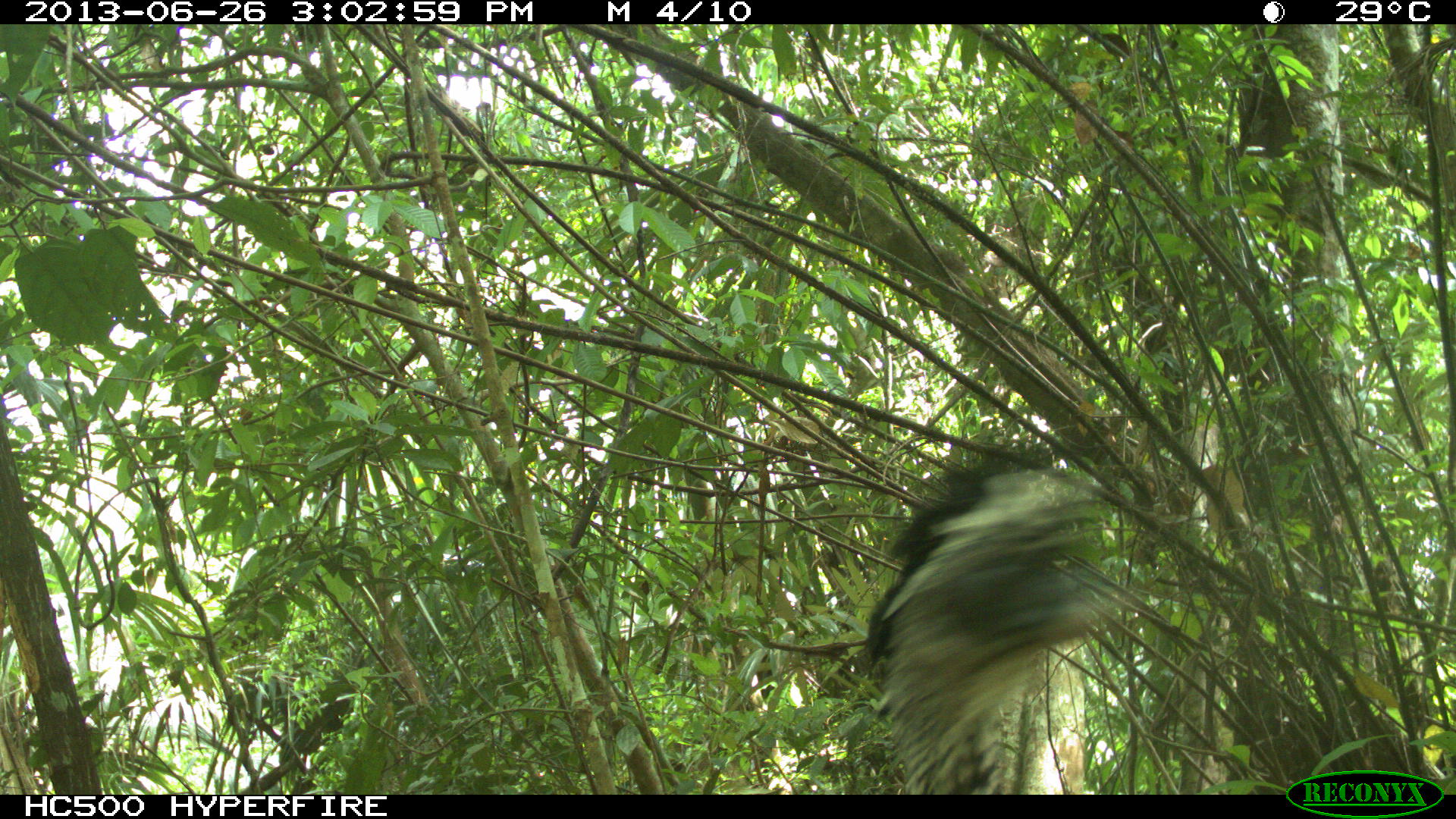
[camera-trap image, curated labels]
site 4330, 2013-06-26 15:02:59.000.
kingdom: Animalia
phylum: Chordata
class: Aves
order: Galliformes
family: Cracidae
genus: Crax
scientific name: Crax rubra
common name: great curassow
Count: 1.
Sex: female.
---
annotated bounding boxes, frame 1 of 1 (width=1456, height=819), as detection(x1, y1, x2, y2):
crax rubra: detection(861, 443, 1116, 794)